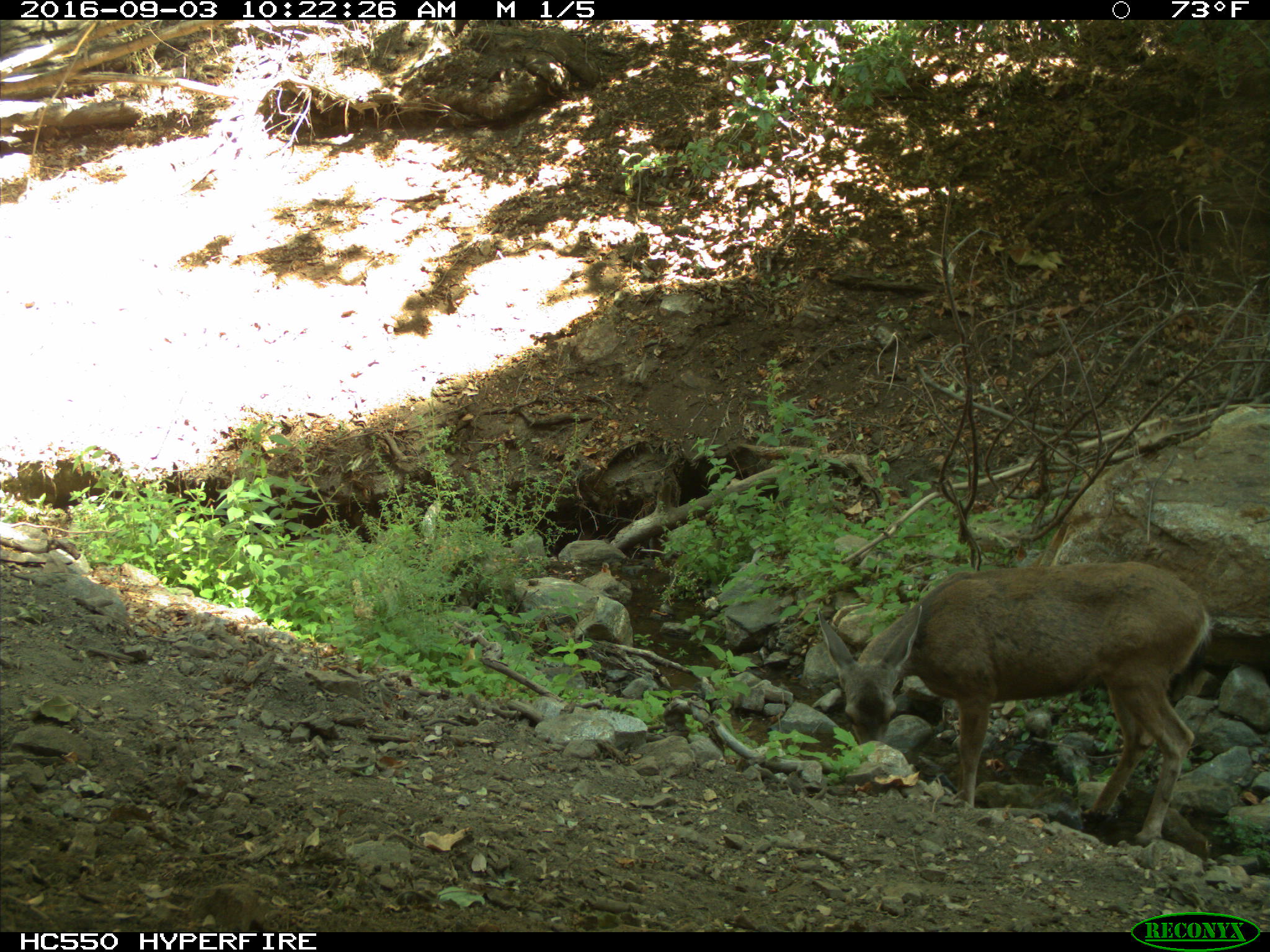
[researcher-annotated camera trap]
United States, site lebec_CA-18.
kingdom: Animalia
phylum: Chordata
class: Mammalia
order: Artiodactyla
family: Cervidae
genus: Odocoileus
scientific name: Odocoileus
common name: deer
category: unidentified deer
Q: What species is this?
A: Unidentified deer (deer) (Odocoileus).